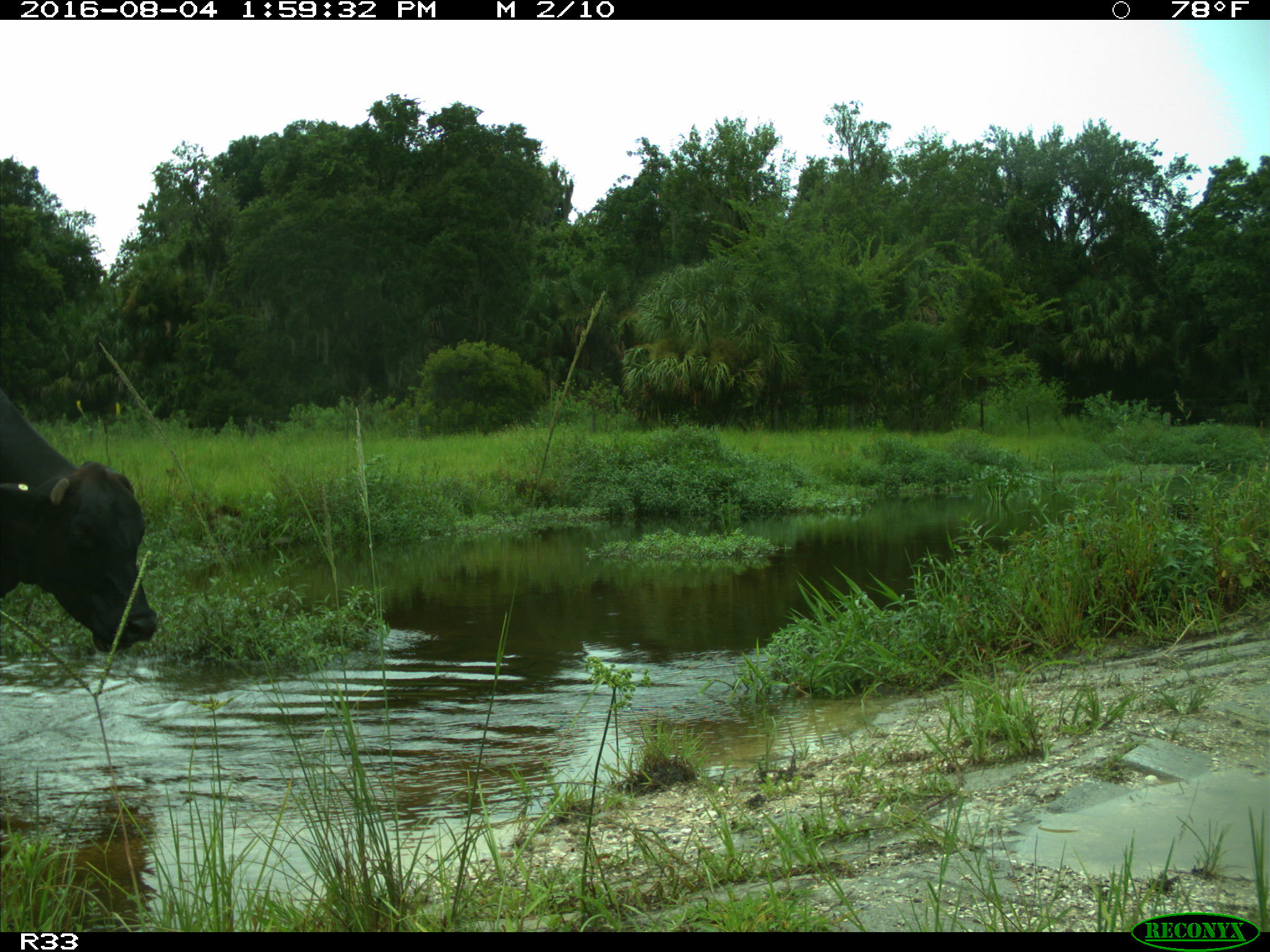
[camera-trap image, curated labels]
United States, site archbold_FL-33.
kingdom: Animalia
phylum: Chordata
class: Mammalia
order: Artiodactyla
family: Bovidae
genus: Bos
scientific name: Bos taurus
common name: domestic cow